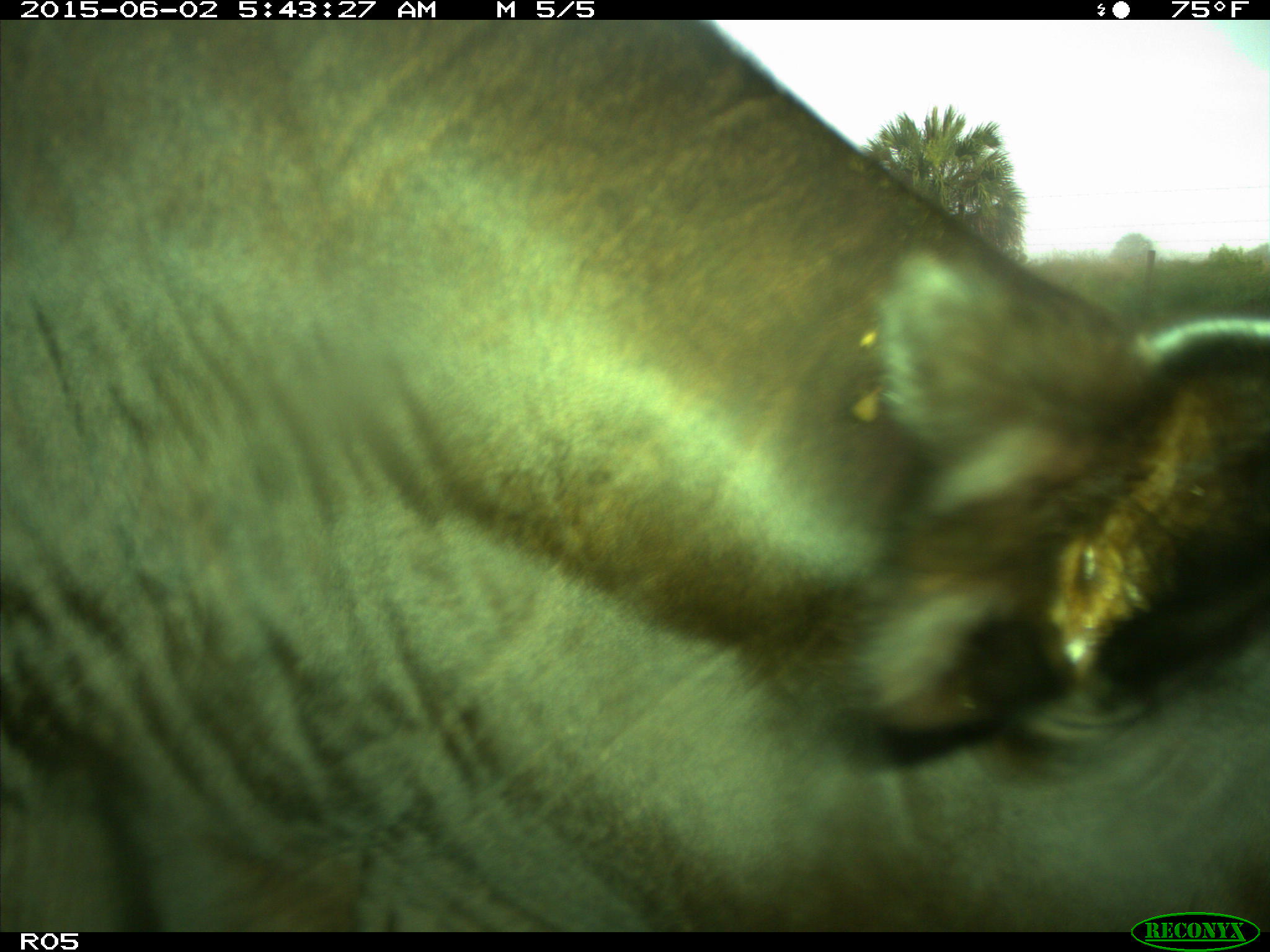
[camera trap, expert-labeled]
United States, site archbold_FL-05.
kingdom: Animalia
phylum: Chordata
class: Mammalia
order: Artiodactyla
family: Bovidae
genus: Bos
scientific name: Bos taurus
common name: domestic cow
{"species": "Bos taurus (domestic cow)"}